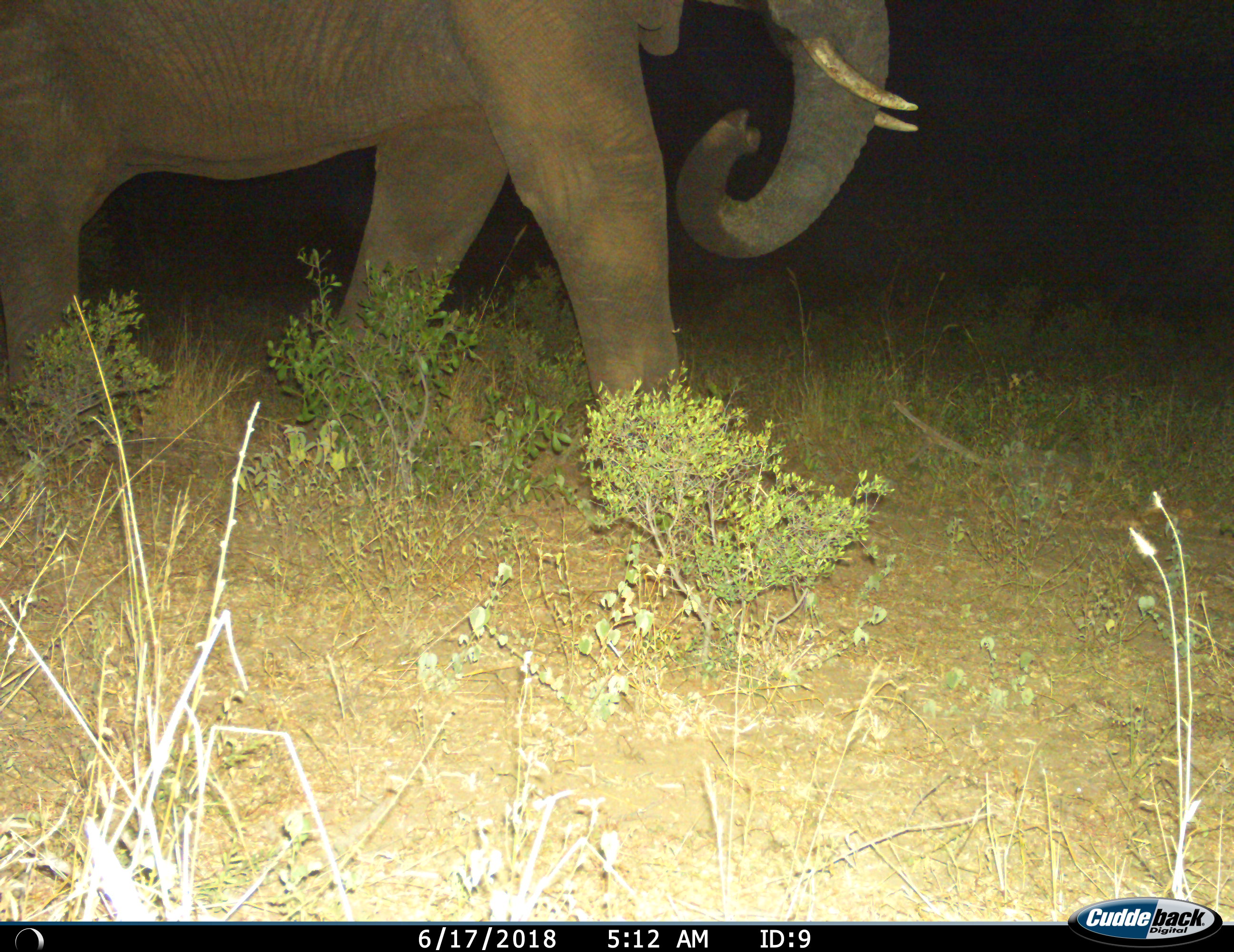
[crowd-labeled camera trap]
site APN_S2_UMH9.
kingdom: Animalia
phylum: Chordata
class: Mammalia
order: Proboscidea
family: Elephantidae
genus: Loxodonta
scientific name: Loxodonta africana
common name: african bush elephant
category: elephant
Elephant (african bush elephant) (Loxodonta africana), count 1. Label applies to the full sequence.